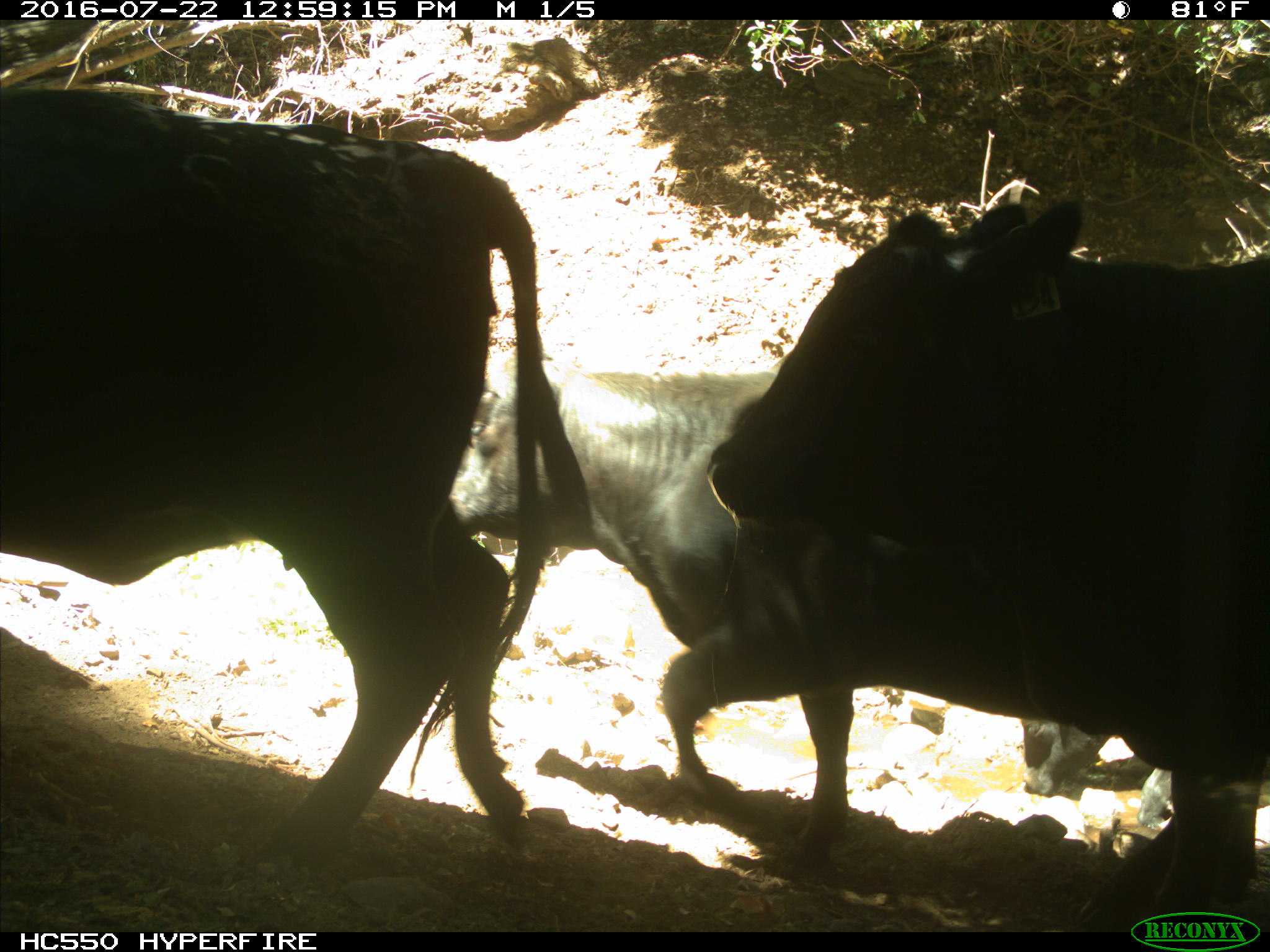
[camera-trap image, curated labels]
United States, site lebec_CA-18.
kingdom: Animalia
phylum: Chordata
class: Mammalia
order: Artiodactyla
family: Bovidae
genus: Bos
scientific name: Bos taurus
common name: domestic cow